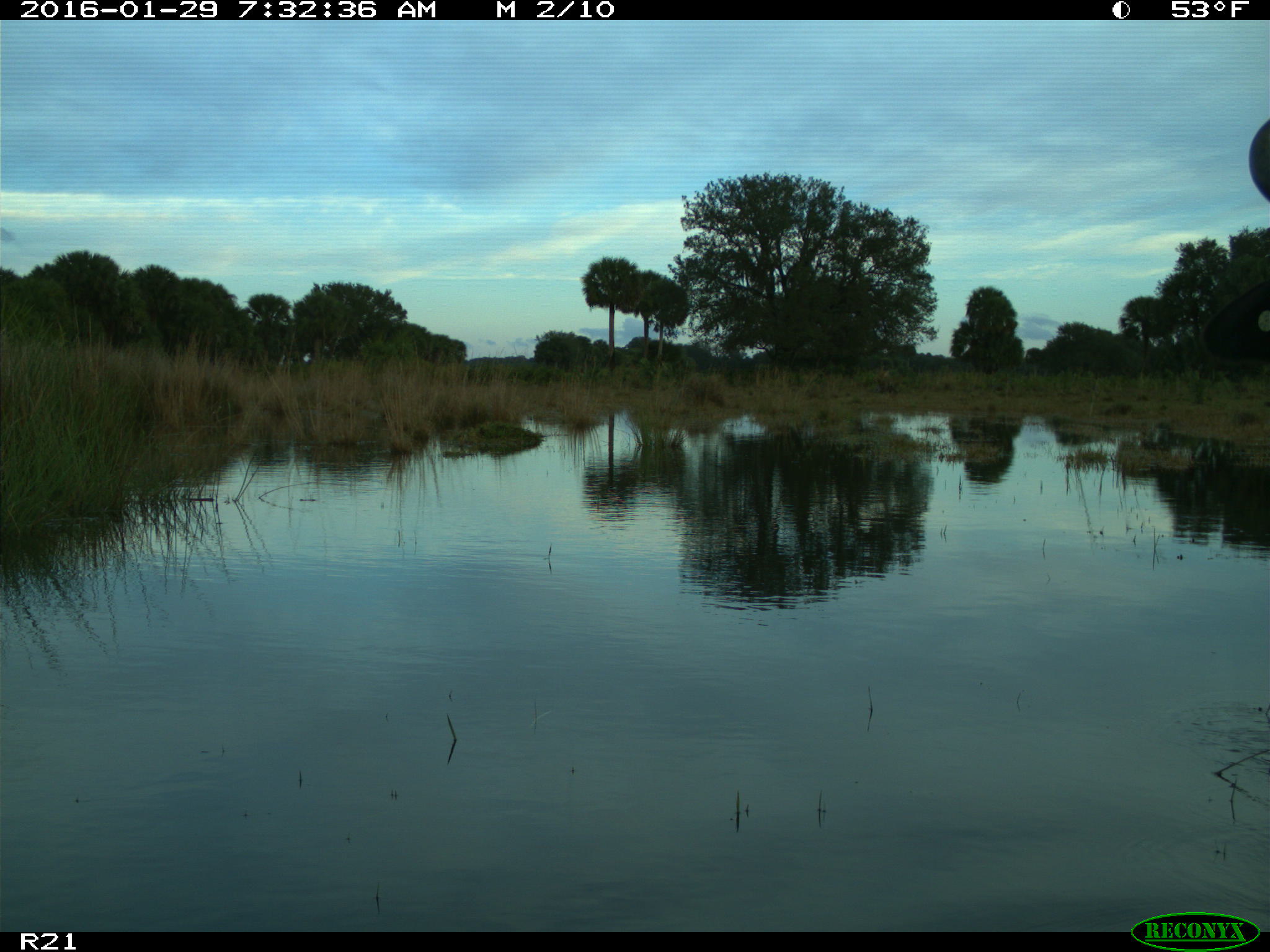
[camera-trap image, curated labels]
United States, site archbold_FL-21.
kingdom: Animalia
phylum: Chordata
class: Mammalia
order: Artiodactyla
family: Bovidae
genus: Bos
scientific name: Bos taurus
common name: domestic cow